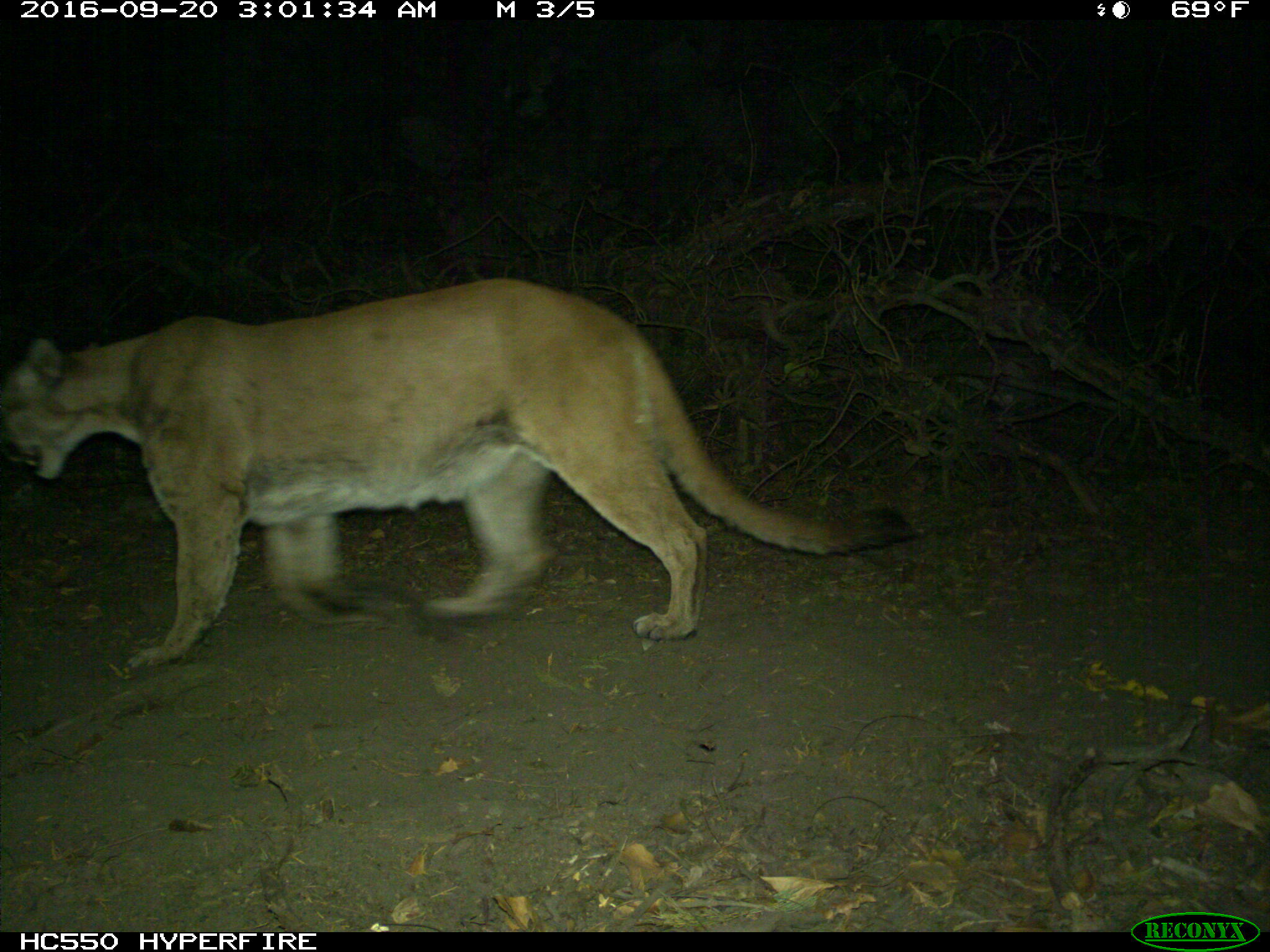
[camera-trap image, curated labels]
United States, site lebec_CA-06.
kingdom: Animalia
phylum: Chordata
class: Mammalia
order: Carnivora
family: Felidae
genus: Puma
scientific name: Puma concolor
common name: mountain lion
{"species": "Puma concolor (mountain lion)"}